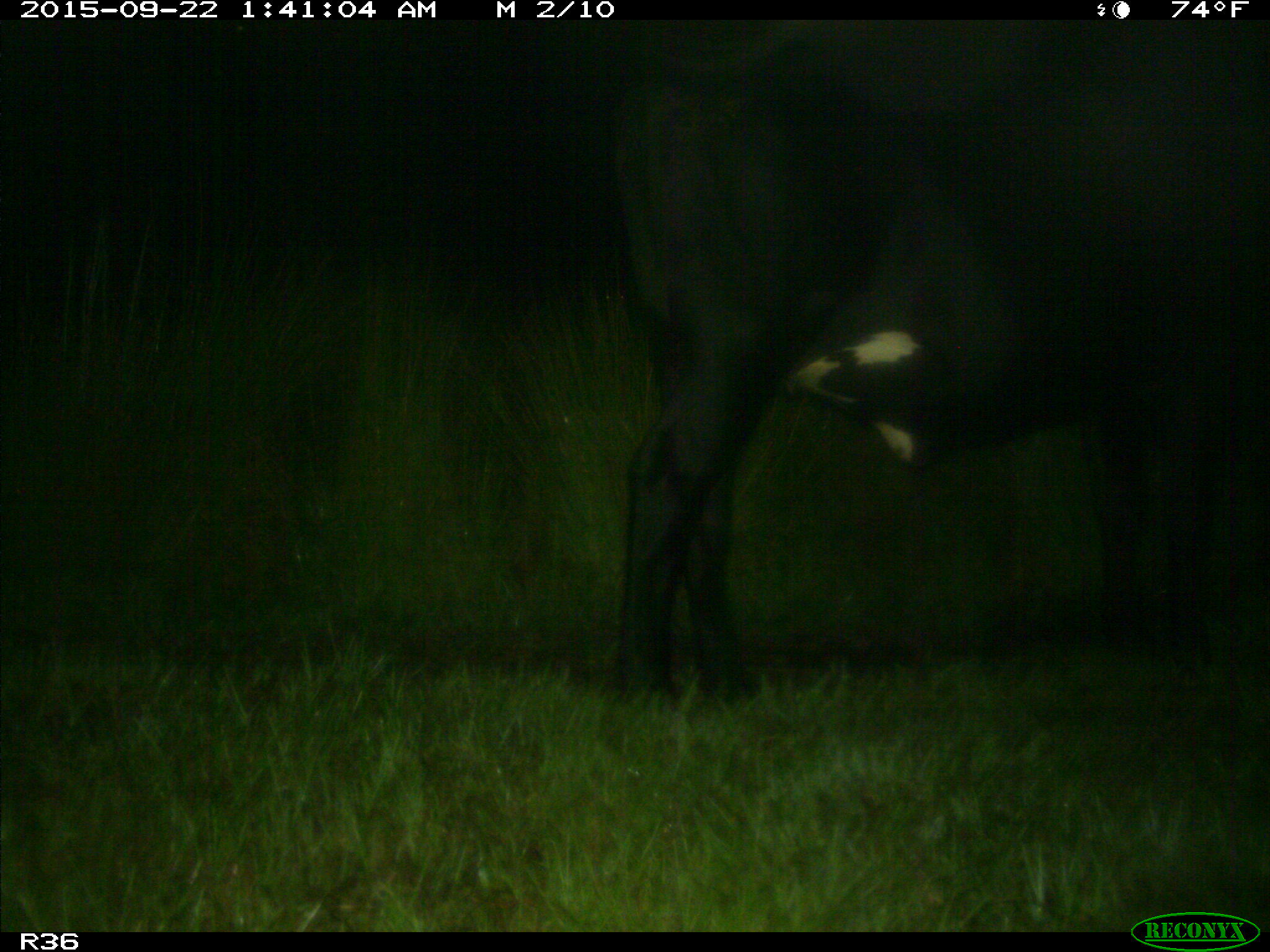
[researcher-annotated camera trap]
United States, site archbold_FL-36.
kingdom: Animalia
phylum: Chordata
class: Mammalia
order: Artiodactyla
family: Bovidae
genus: Bos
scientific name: Bos taurus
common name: domestic cow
Bos taurus (domestic cow).